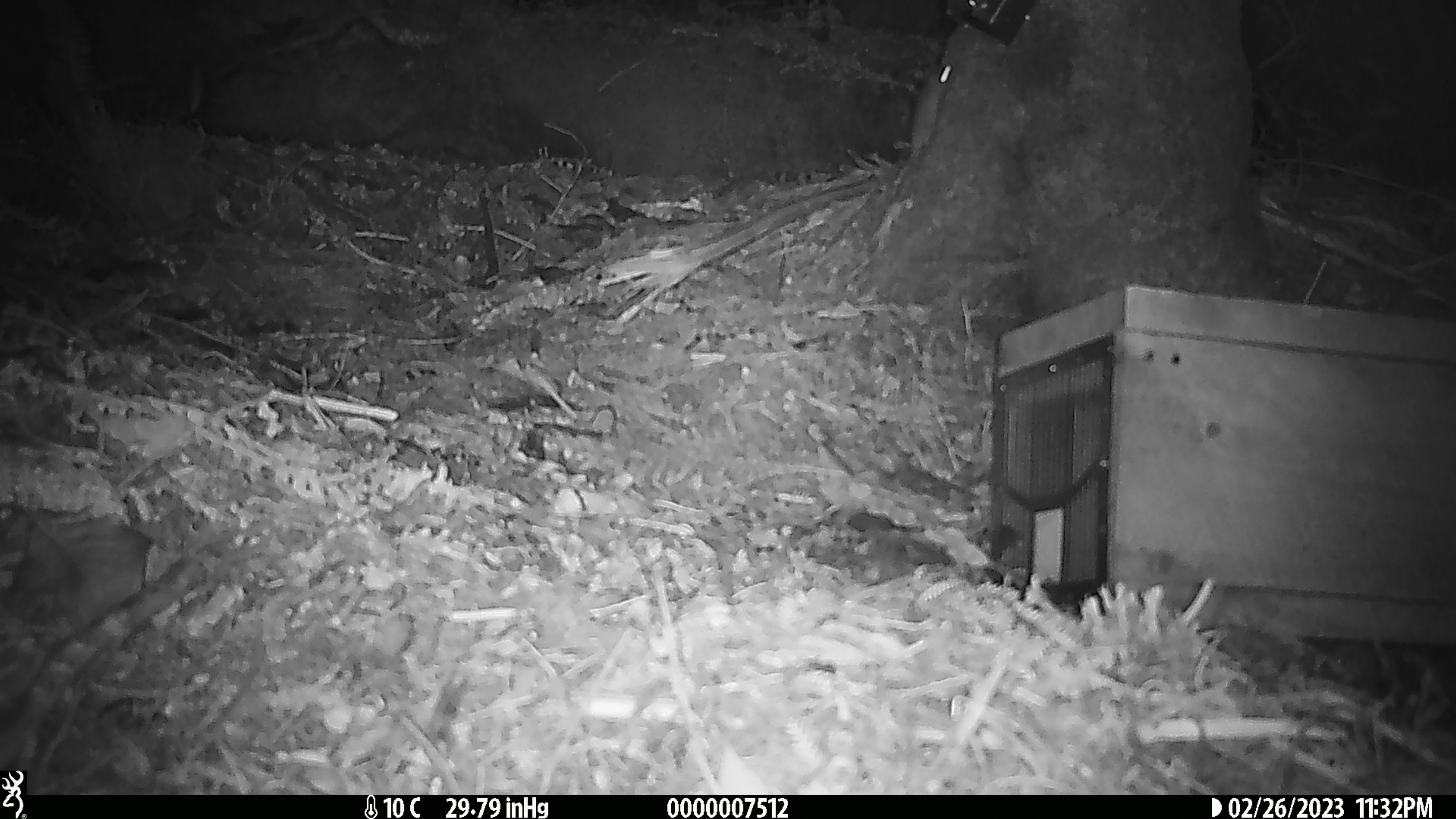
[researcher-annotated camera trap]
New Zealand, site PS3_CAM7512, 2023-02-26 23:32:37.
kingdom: Animalia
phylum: Chordata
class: Mammalia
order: Rodentia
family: Muridae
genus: Mus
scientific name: Mus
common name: mouse